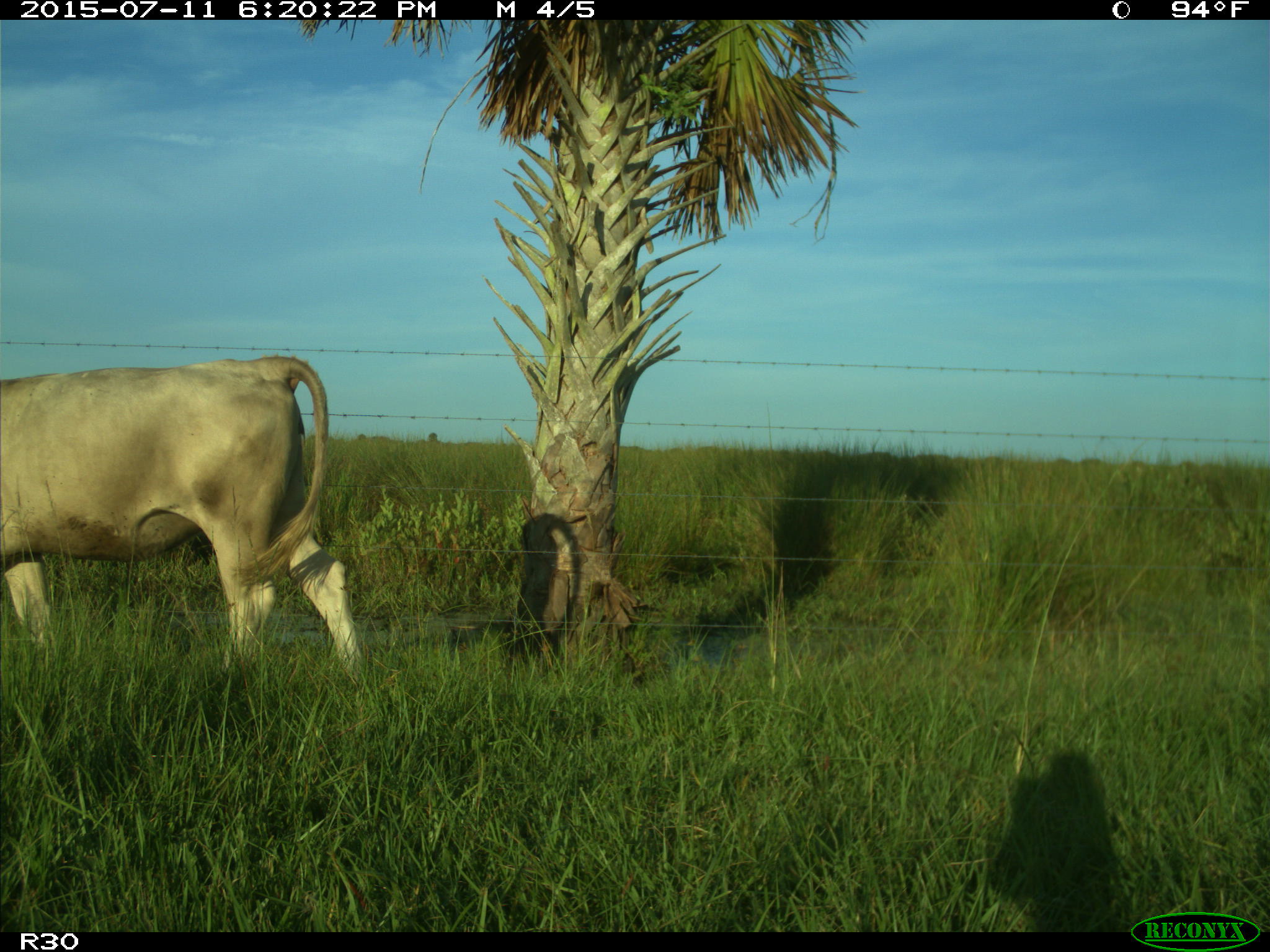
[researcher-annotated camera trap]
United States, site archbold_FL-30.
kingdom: Animalia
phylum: Chordata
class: Mammalia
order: Artiodactyla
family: Bovidae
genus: Bos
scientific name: Bos taurus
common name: domestic cow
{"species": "Bos taurus (domestic cow)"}